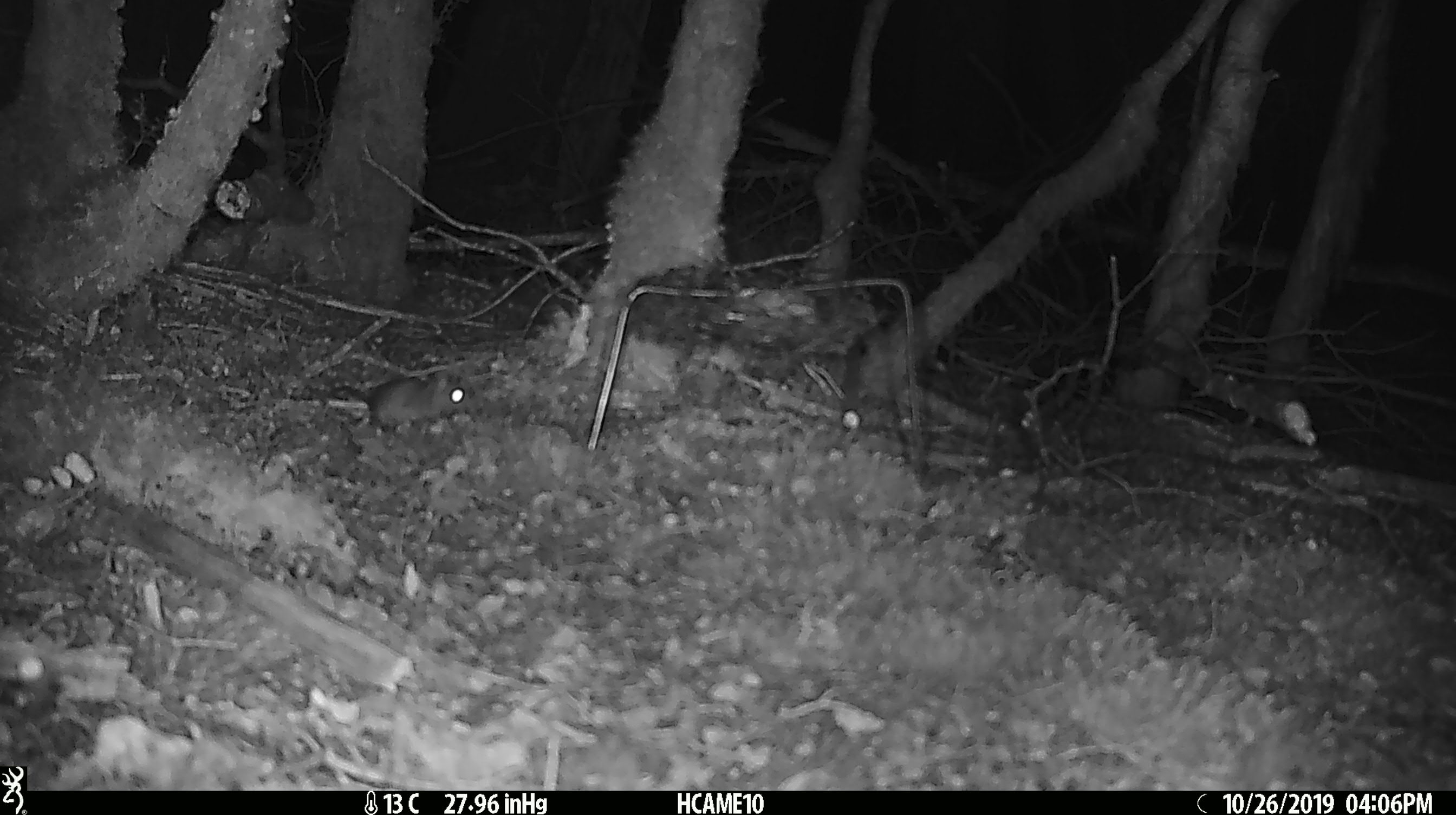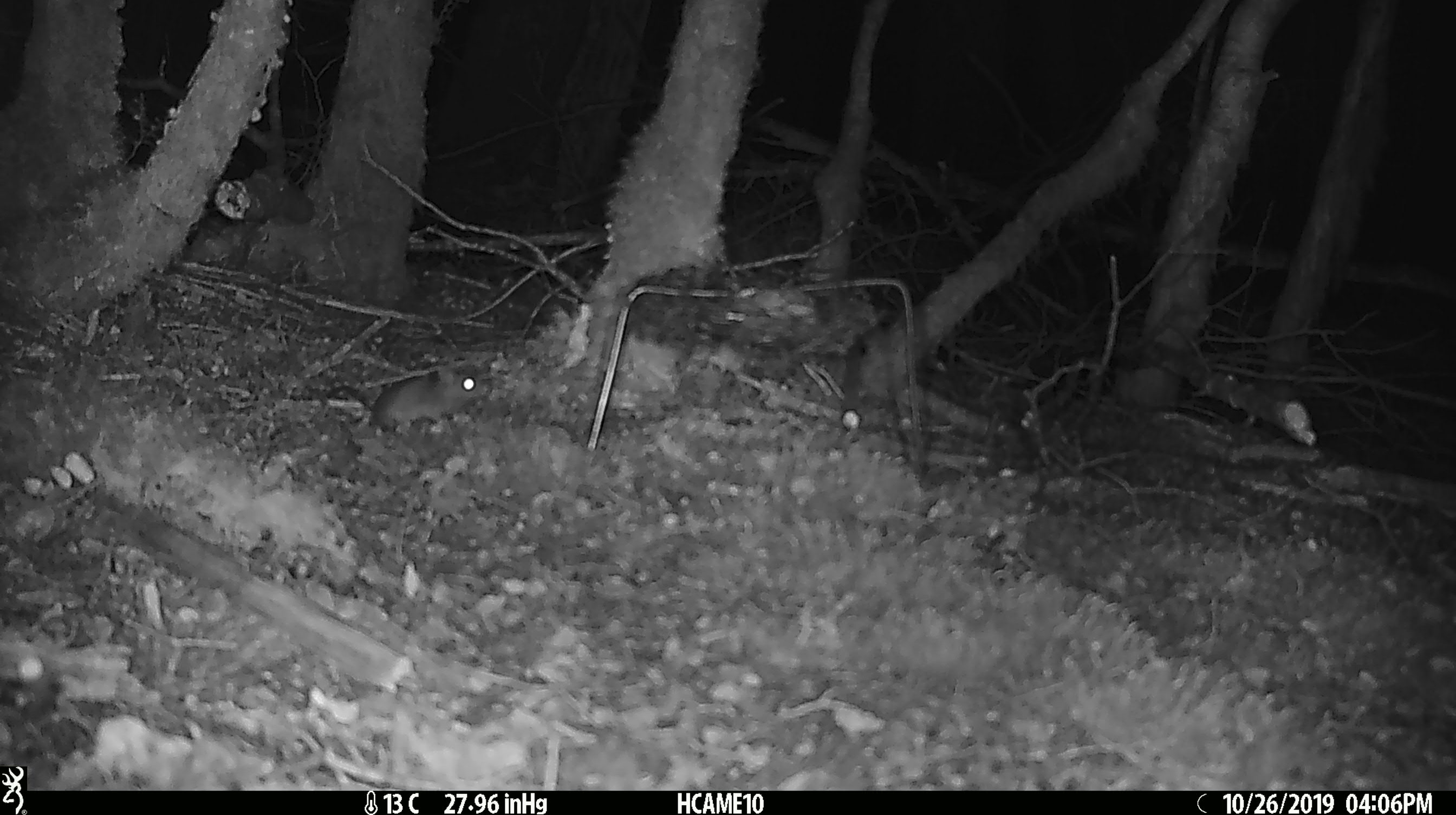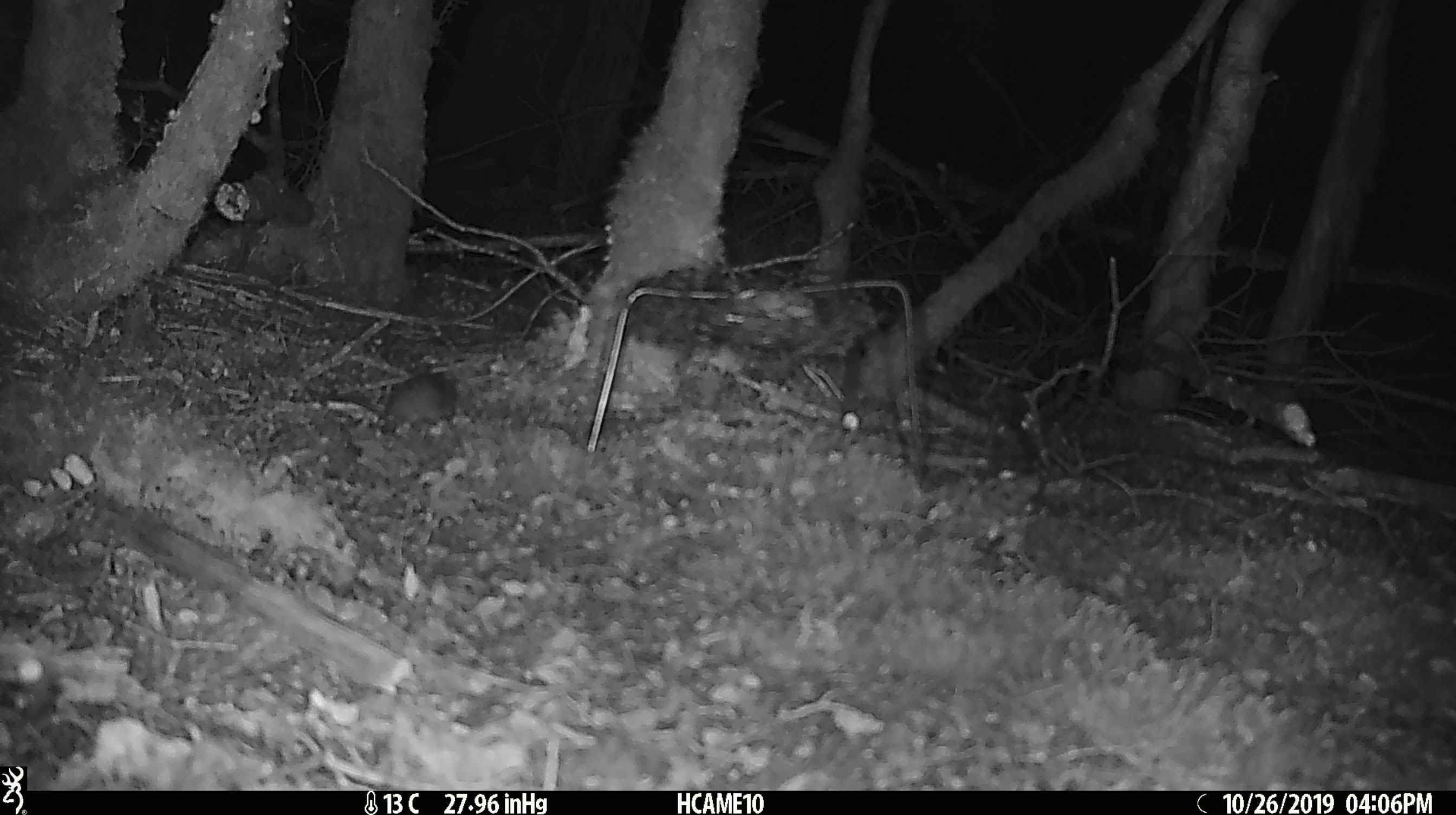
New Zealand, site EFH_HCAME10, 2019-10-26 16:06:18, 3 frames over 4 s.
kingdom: Animalia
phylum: Chordata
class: Mammalia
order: Rodentia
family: Muridae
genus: Mus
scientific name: Mus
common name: mouse